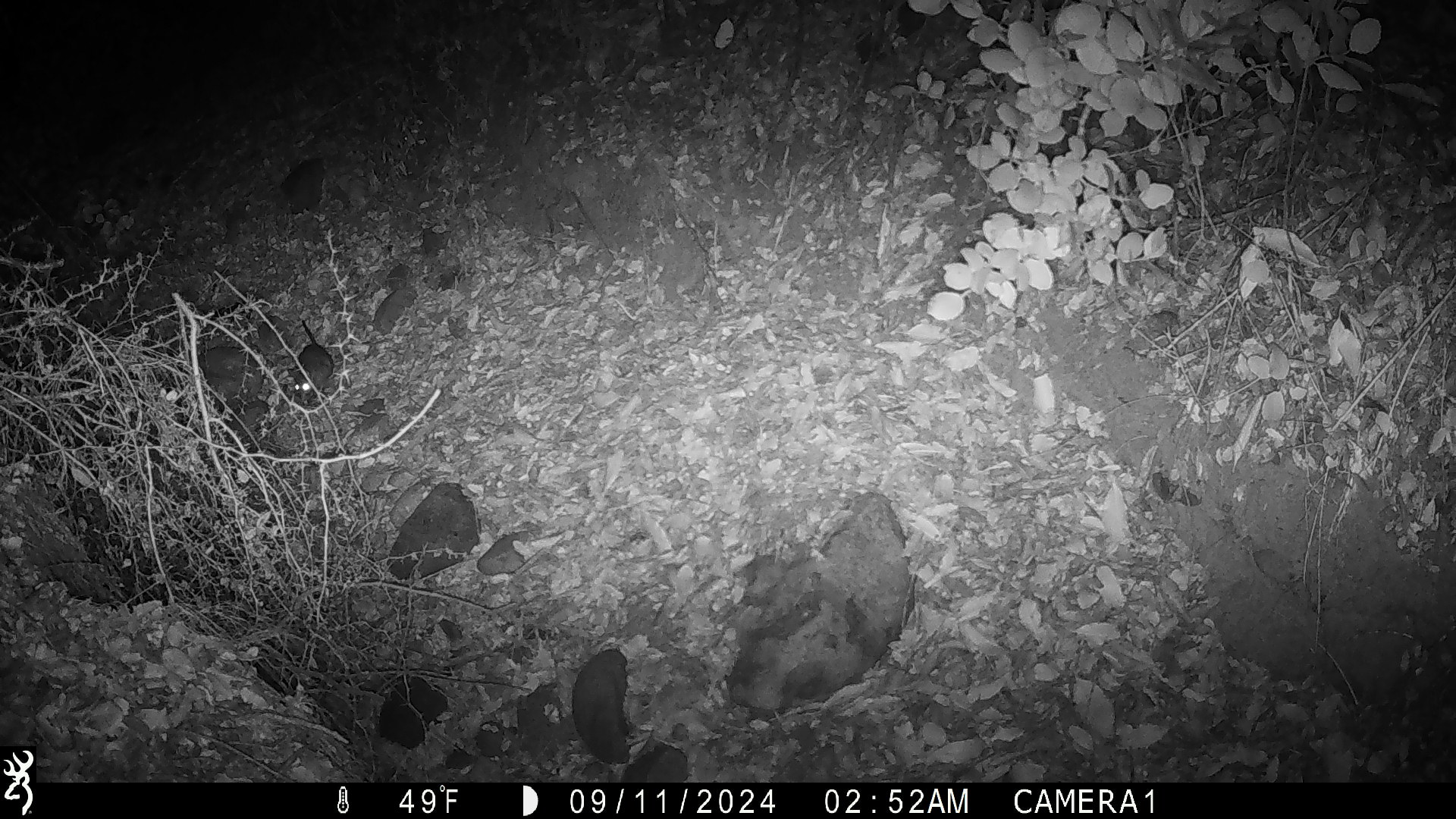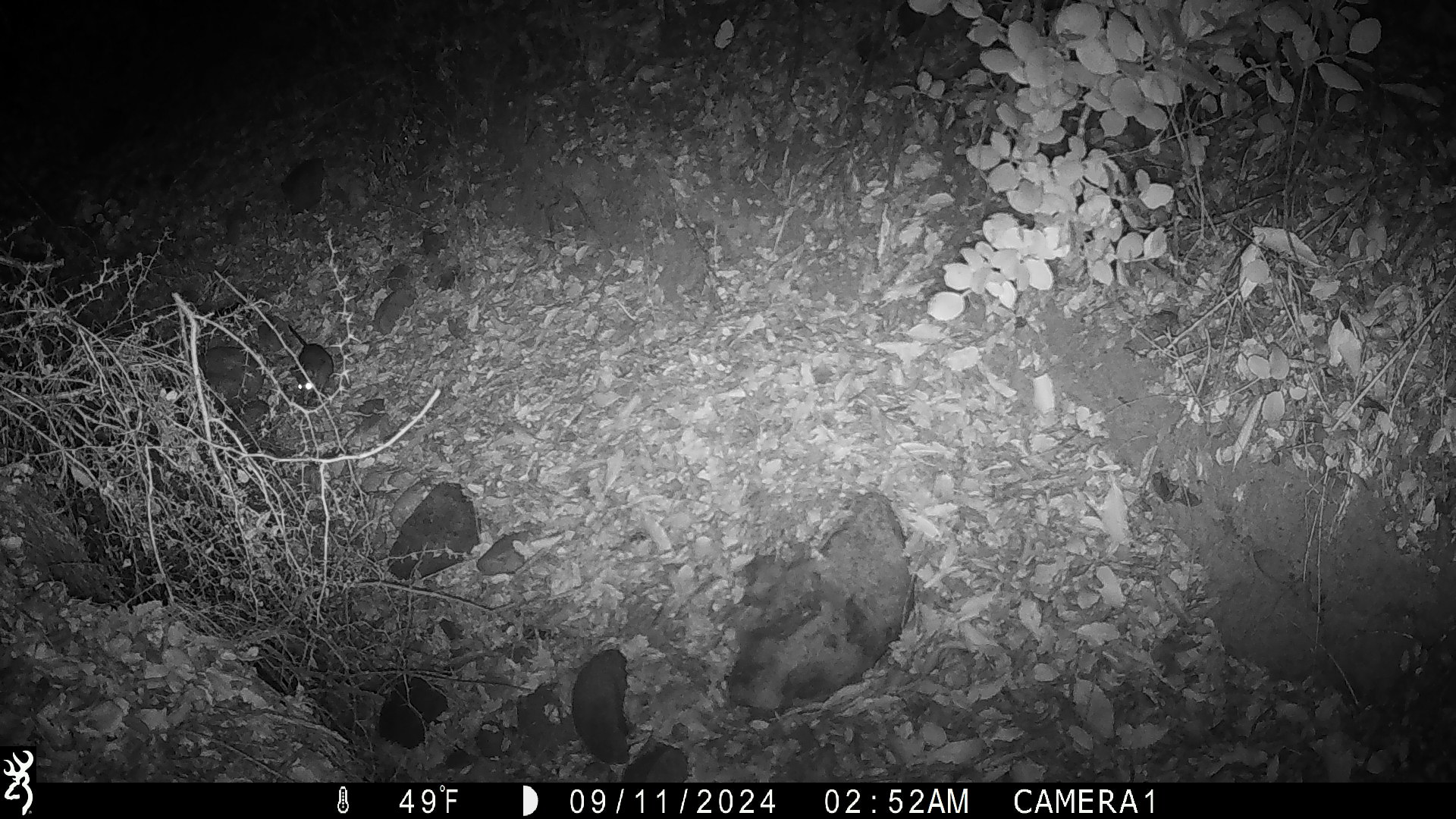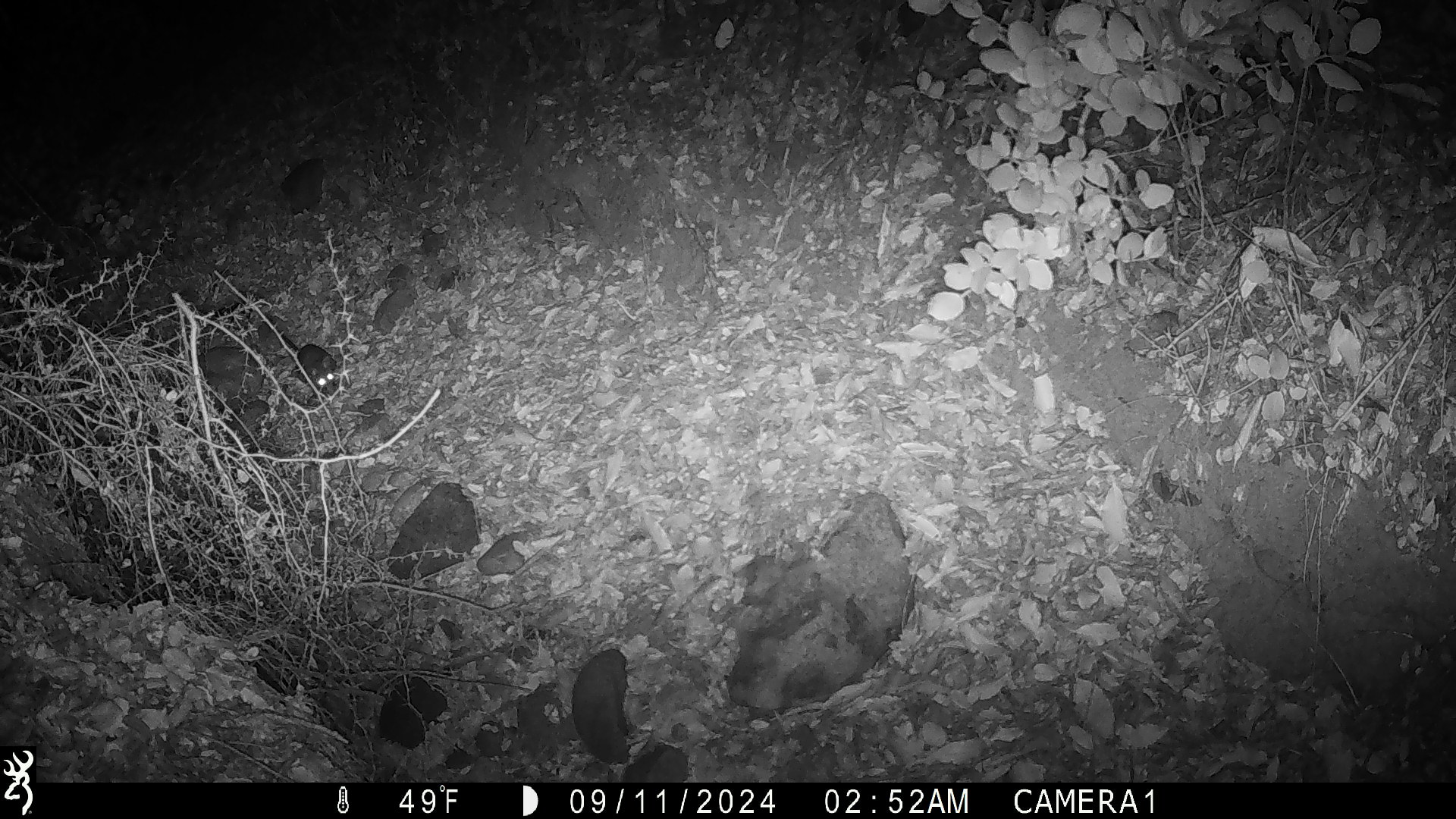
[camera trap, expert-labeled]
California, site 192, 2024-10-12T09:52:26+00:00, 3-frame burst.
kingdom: Animalia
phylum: Chordata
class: Mammalia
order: Rodentia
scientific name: Rodentia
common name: mouse or rat